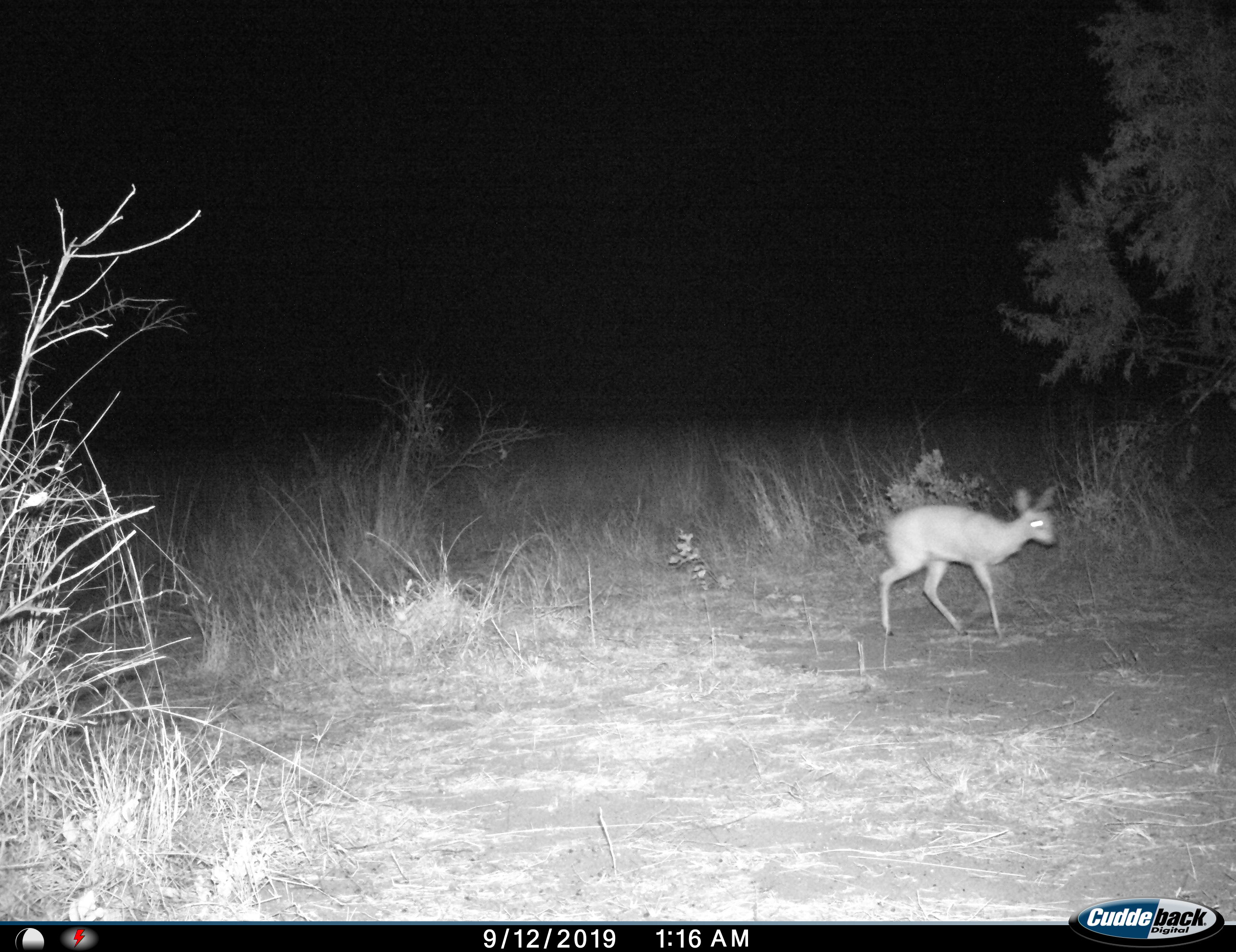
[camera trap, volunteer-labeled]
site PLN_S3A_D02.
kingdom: Animalia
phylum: Chordata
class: Mammalia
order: Artiodactyla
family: Bovidae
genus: Raphicerus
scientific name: Raphicerus campestris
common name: steenbok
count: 1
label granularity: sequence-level